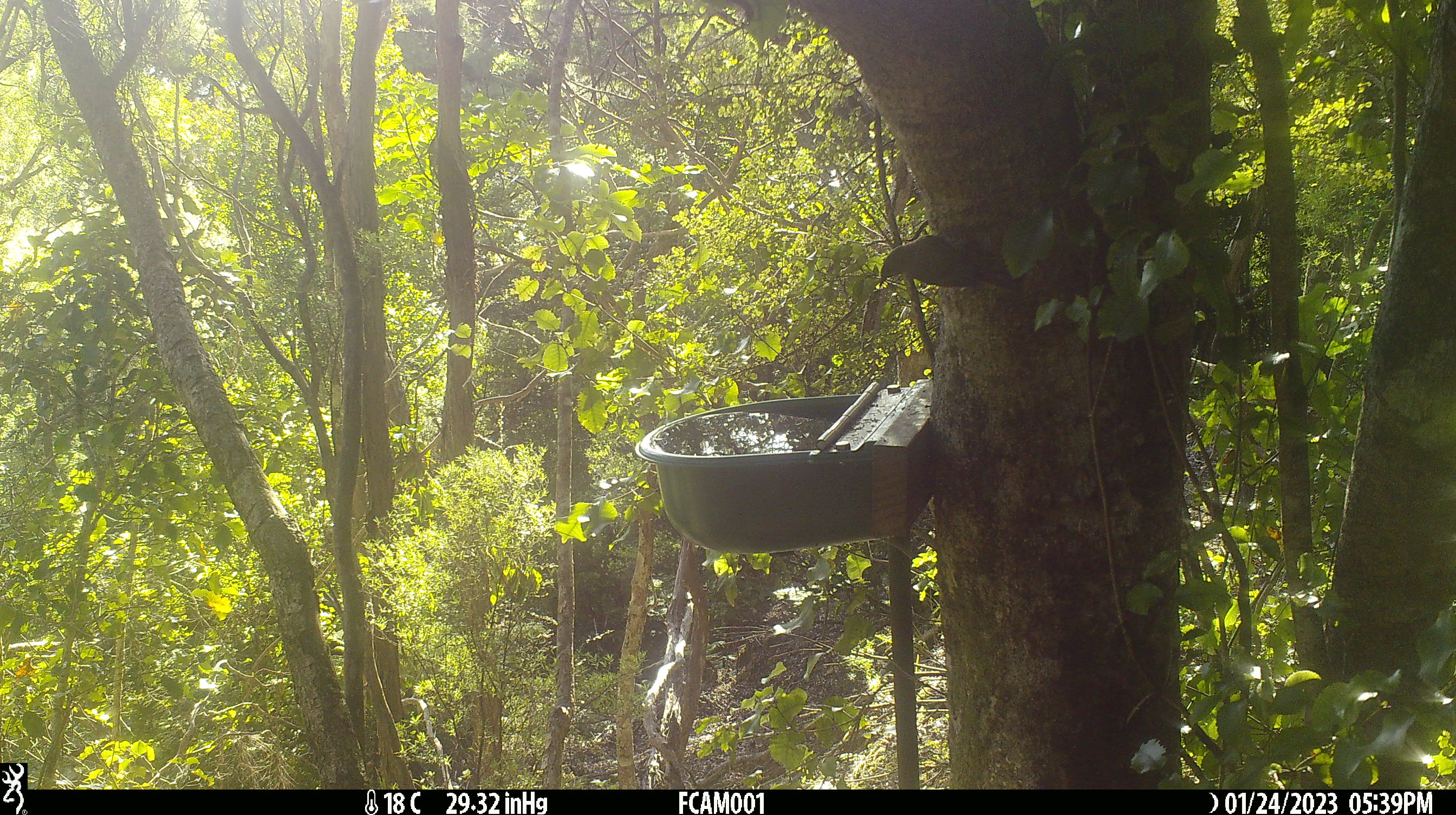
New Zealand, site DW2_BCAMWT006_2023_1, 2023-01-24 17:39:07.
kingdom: Animalia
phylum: Chordata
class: Aves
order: Passeriformes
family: Meliphagidae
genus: Anthornis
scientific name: Anthornis melanura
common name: new zealand bellbird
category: bellbird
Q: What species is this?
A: Bellbird (new zealand bellbird) (Anthornis melanura).